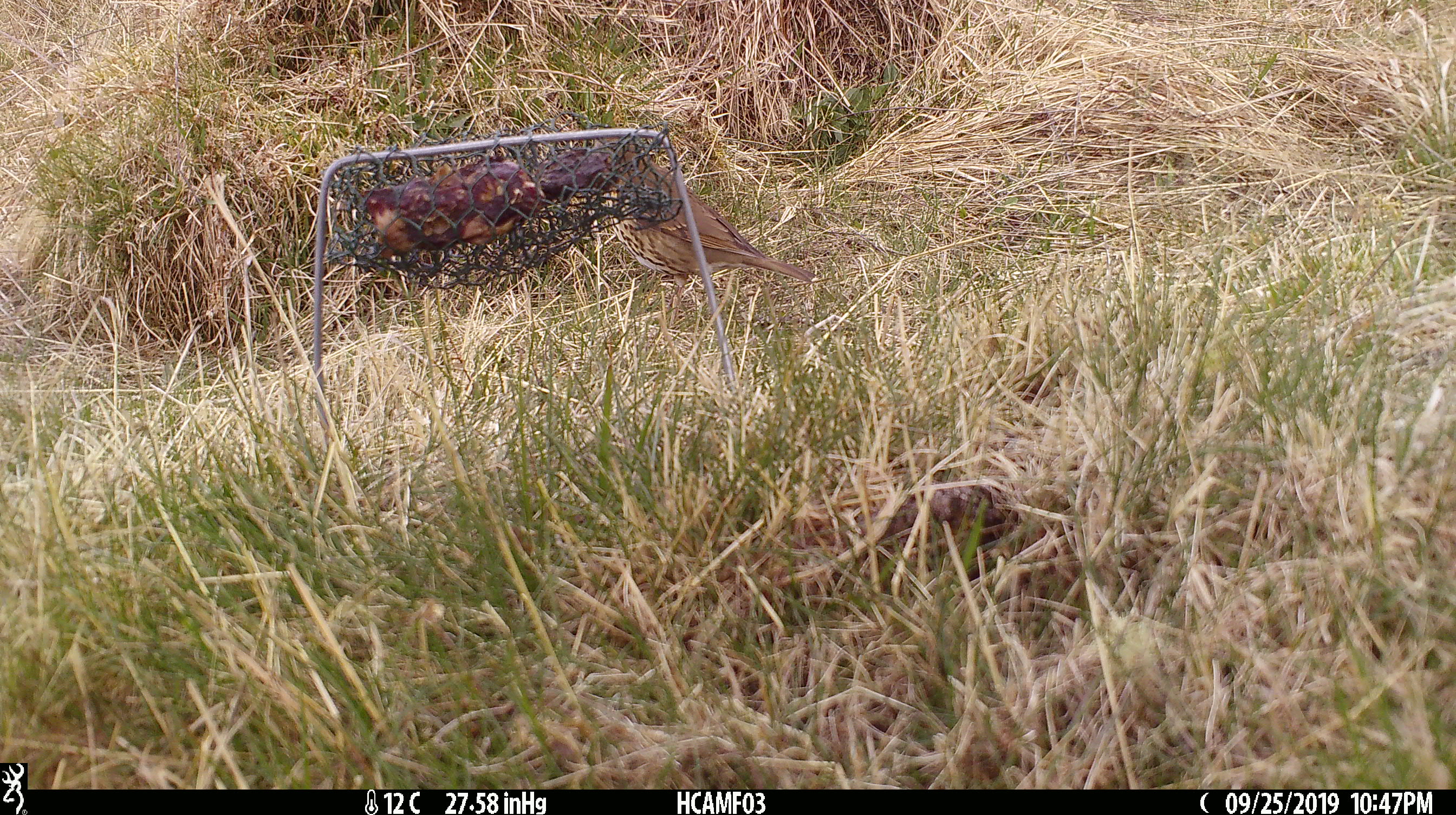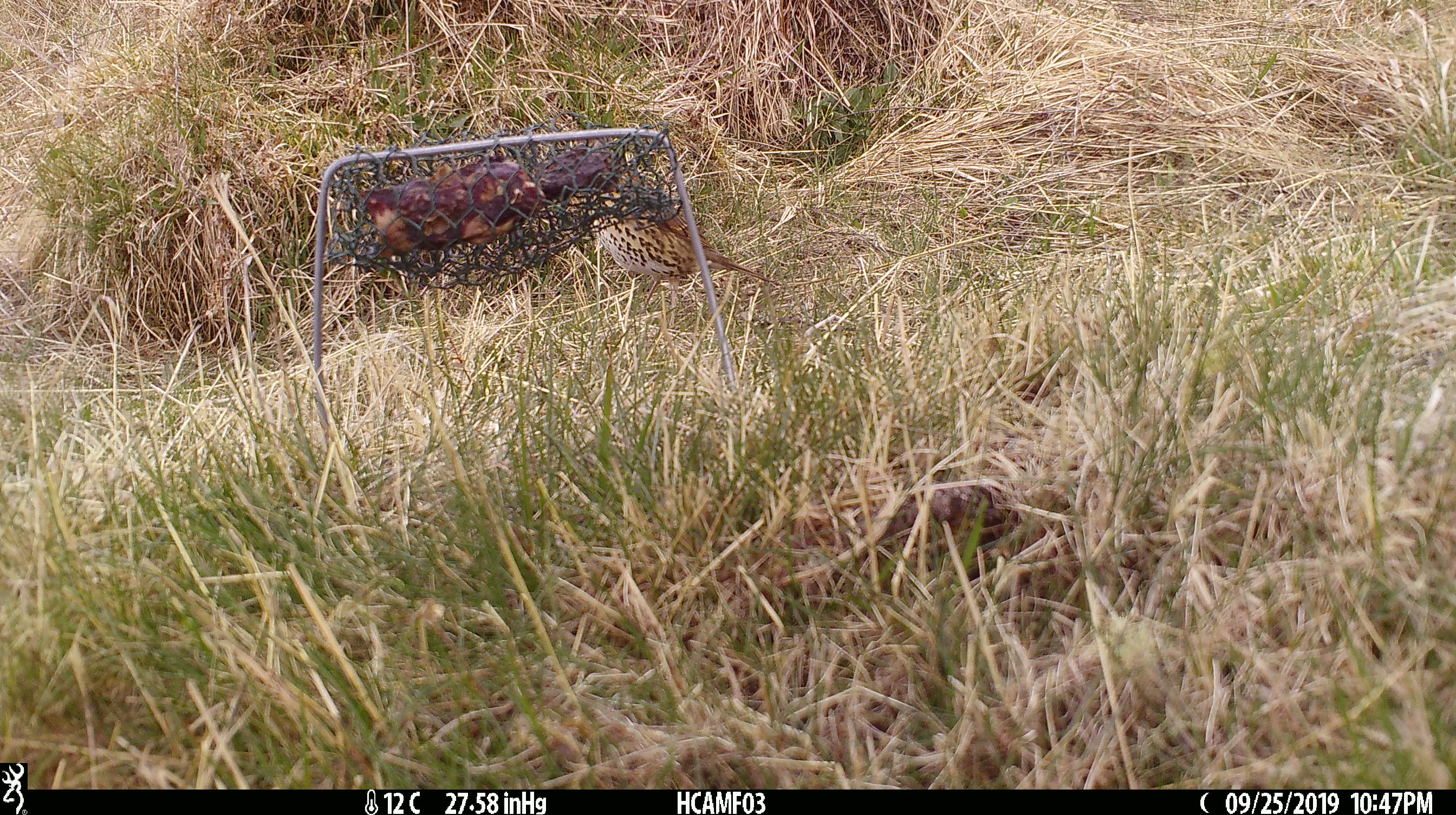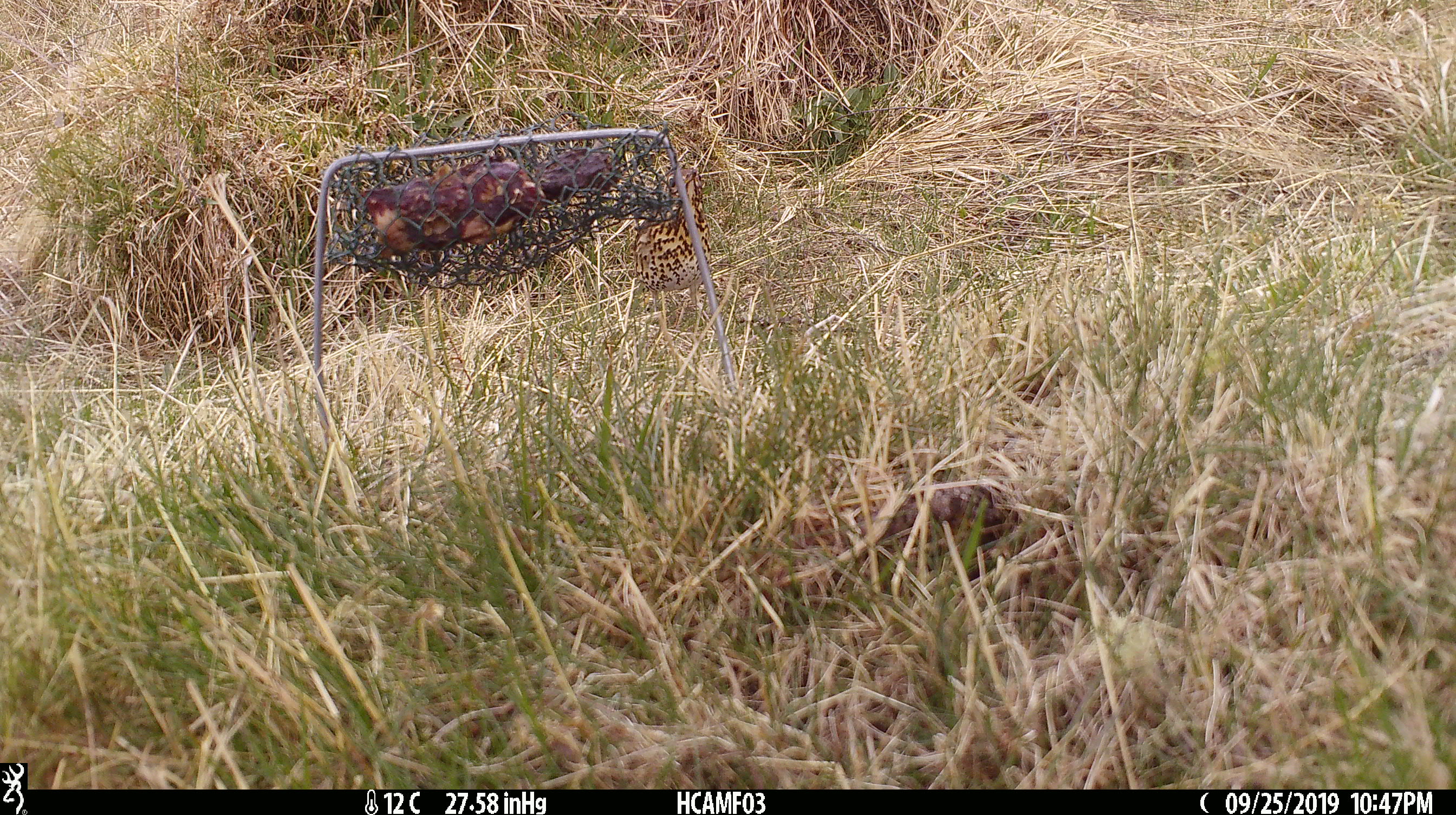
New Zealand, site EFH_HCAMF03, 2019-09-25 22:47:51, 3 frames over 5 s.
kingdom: Animalia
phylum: Chordata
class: Aves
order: Passeriformes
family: Turdidae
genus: Turdus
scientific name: Turdus philomelos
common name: song thrush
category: thrush